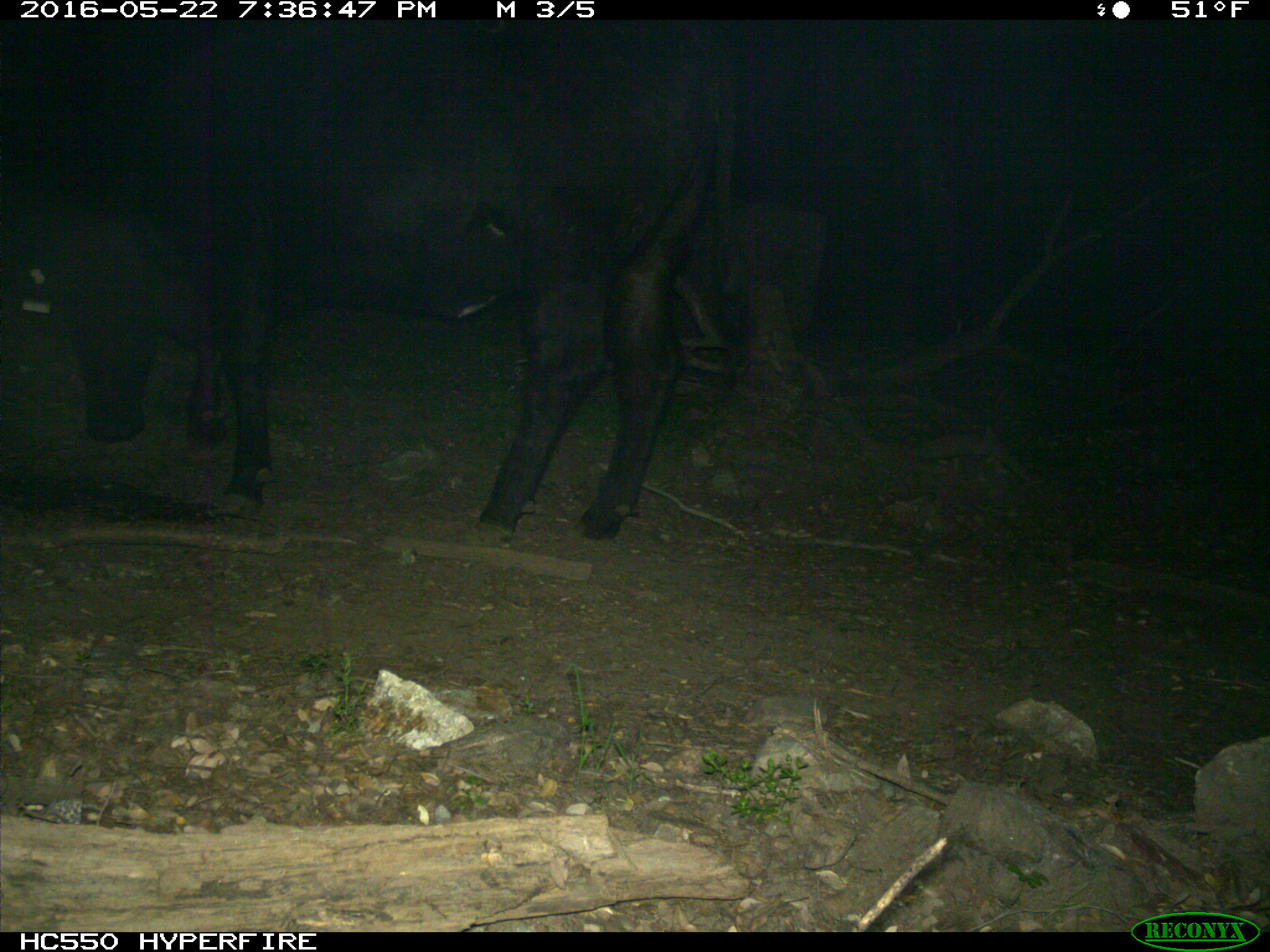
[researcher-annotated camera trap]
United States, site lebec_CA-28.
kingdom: Animalia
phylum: Chordata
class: Mammalia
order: Artiodactyla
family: Bovidae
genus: Bos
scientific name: Bos taurus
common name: domestic cow